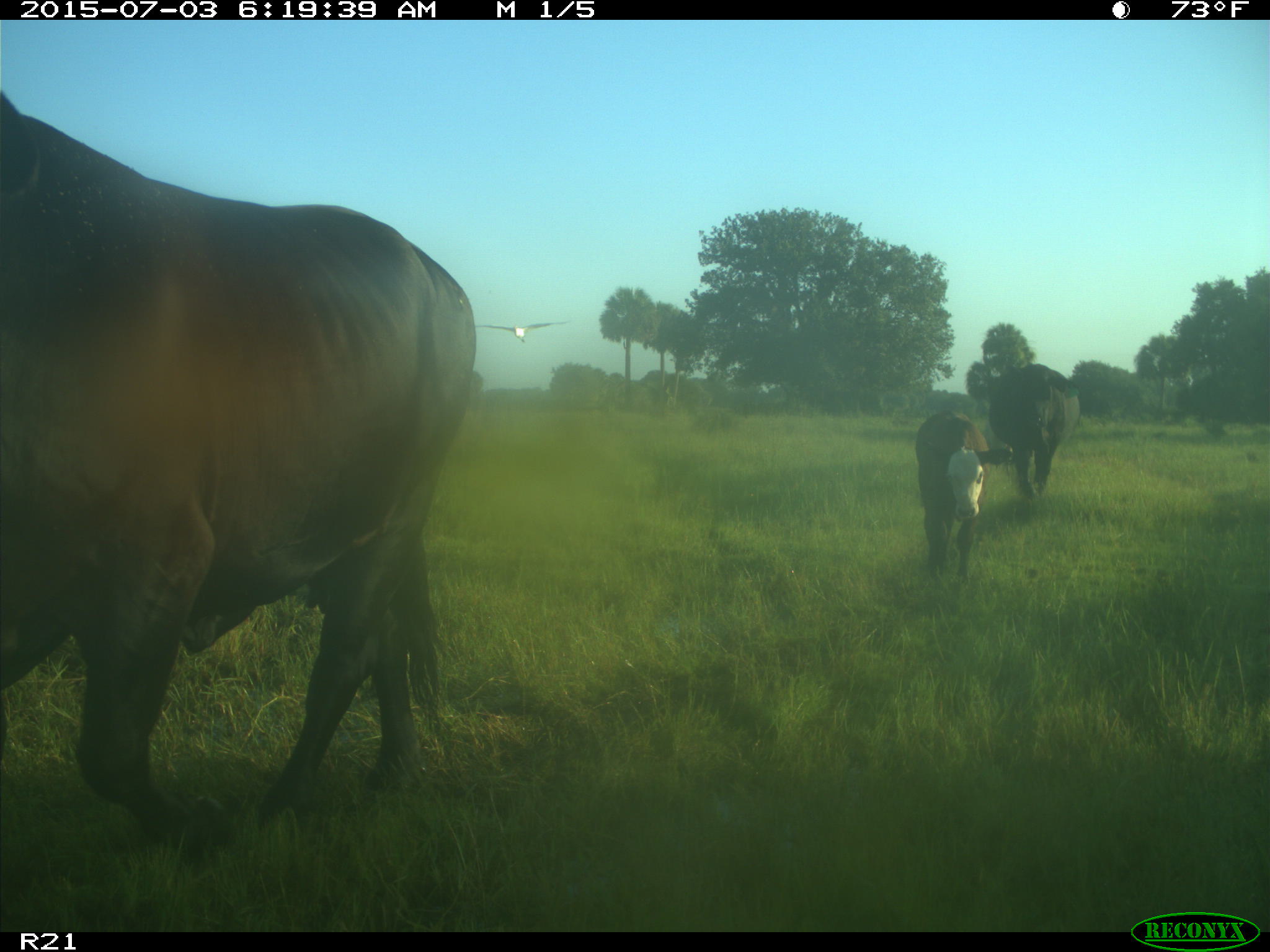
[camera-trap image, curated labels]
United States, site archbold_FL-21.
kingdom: Animalia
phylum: Chordata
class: Mammalia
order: Artiodactyla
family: Bovidae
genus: Bos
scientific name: Bos taurus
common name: domestic cow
Bos taurus (domestic cow).